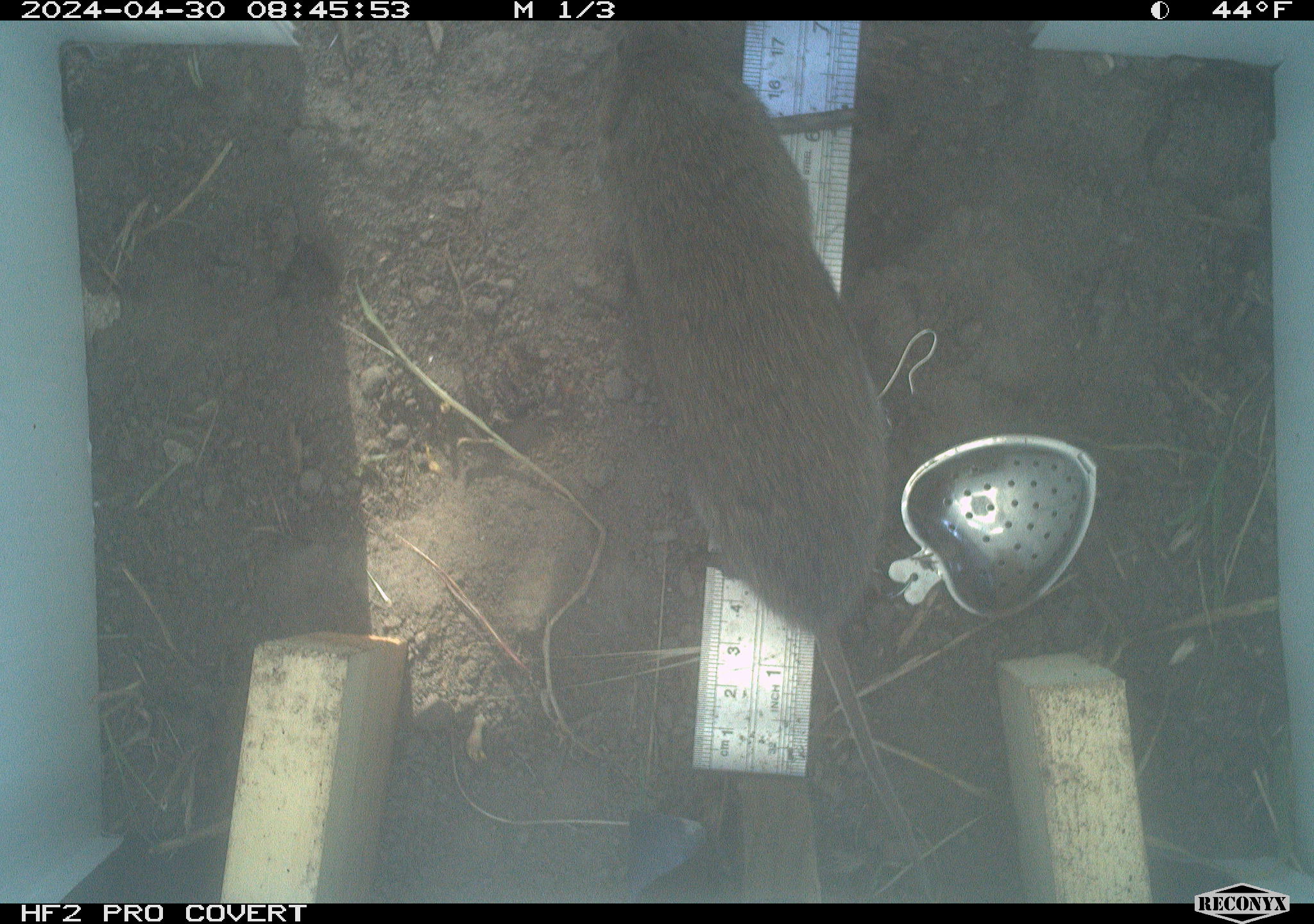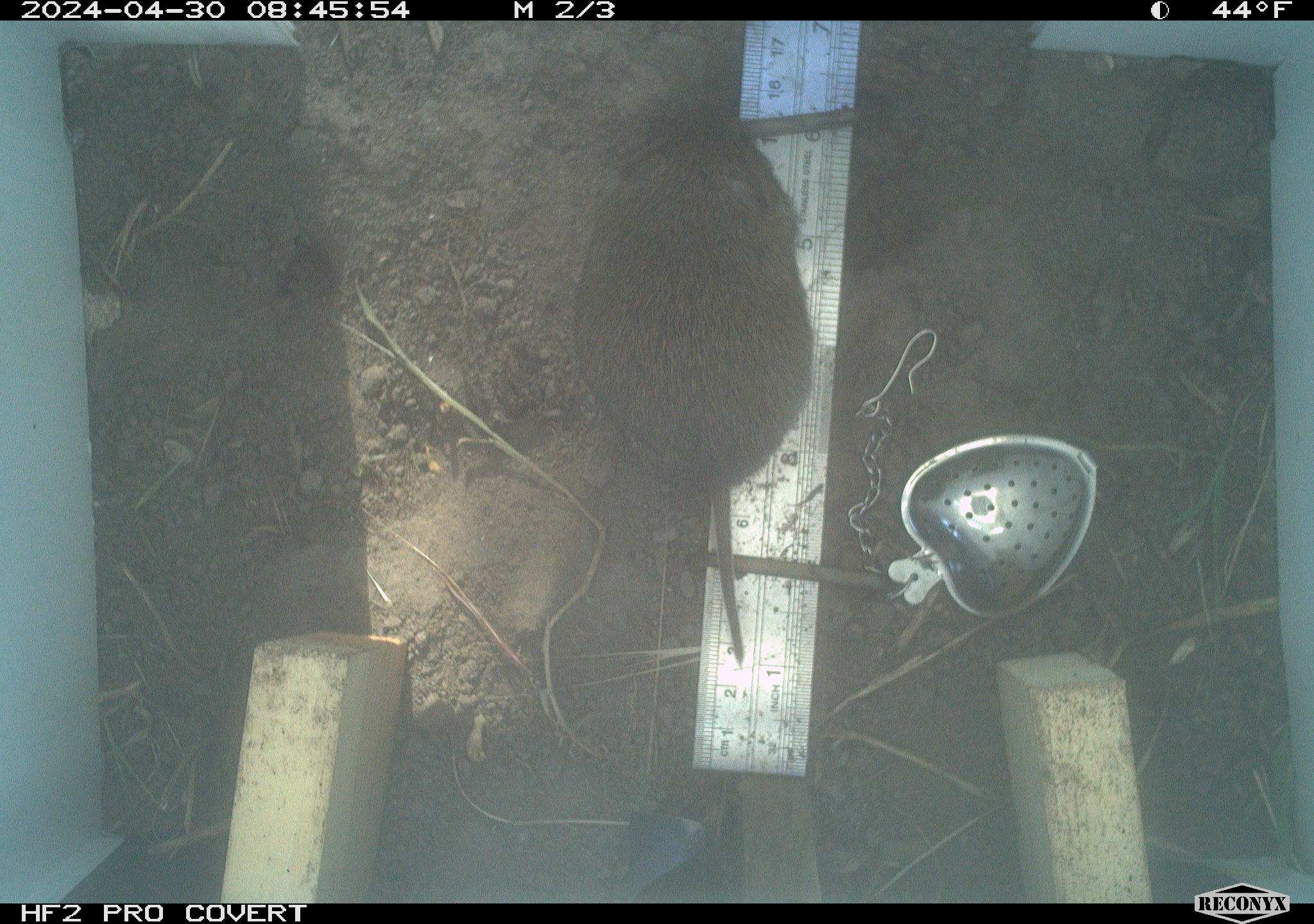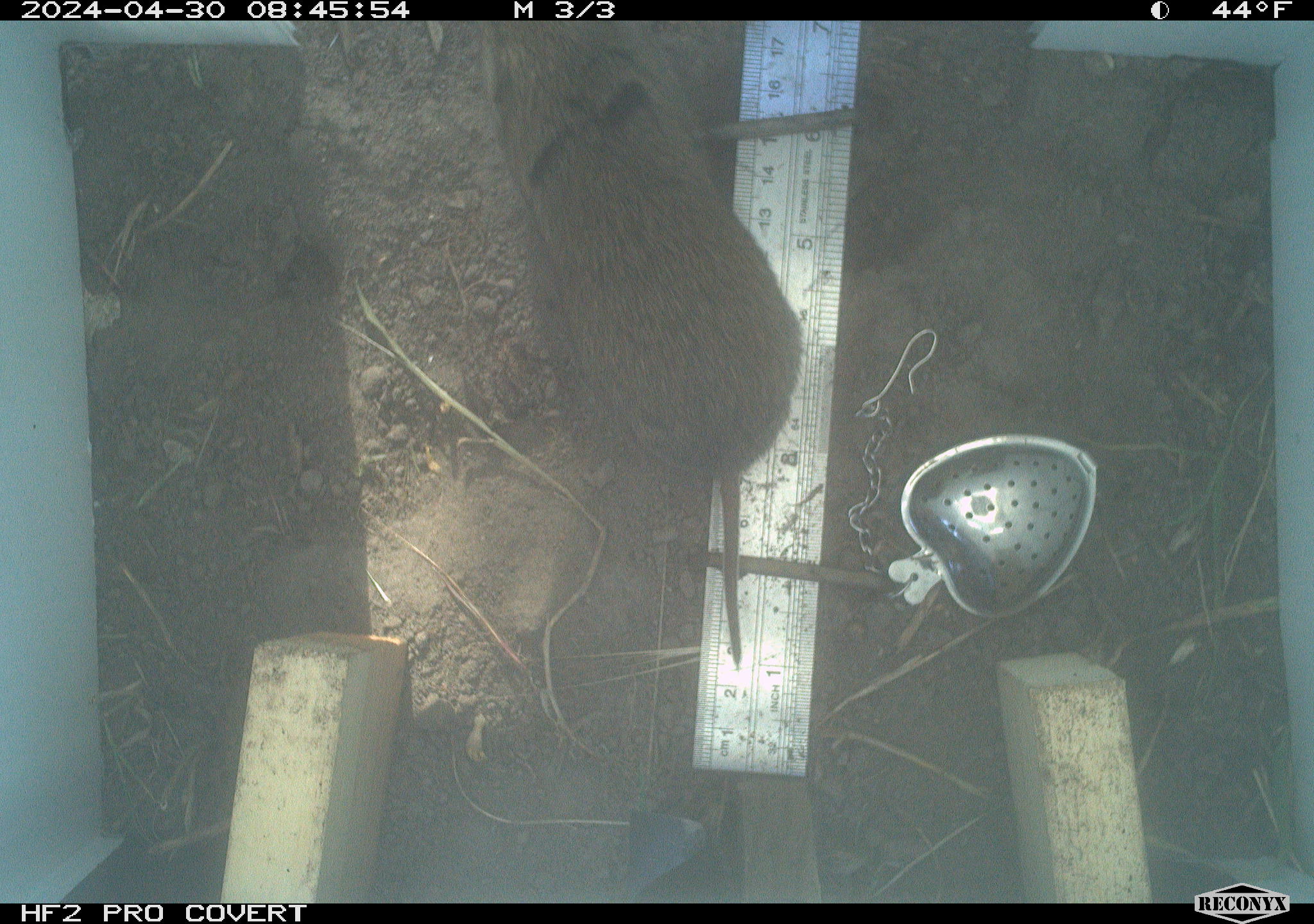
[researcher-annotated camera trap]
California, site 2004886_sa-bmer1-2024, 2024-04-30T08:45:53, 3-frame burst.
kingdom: Animalia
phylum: Chordata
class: Mammalia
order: Rodentia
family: Cricetidae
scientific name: Arvicolinae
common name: voles, lemmings, and muskrats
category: arvicolinae subfamily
Arvicolinae subfamily (voles, lemmings, and muskrats) (Arvicolinae).